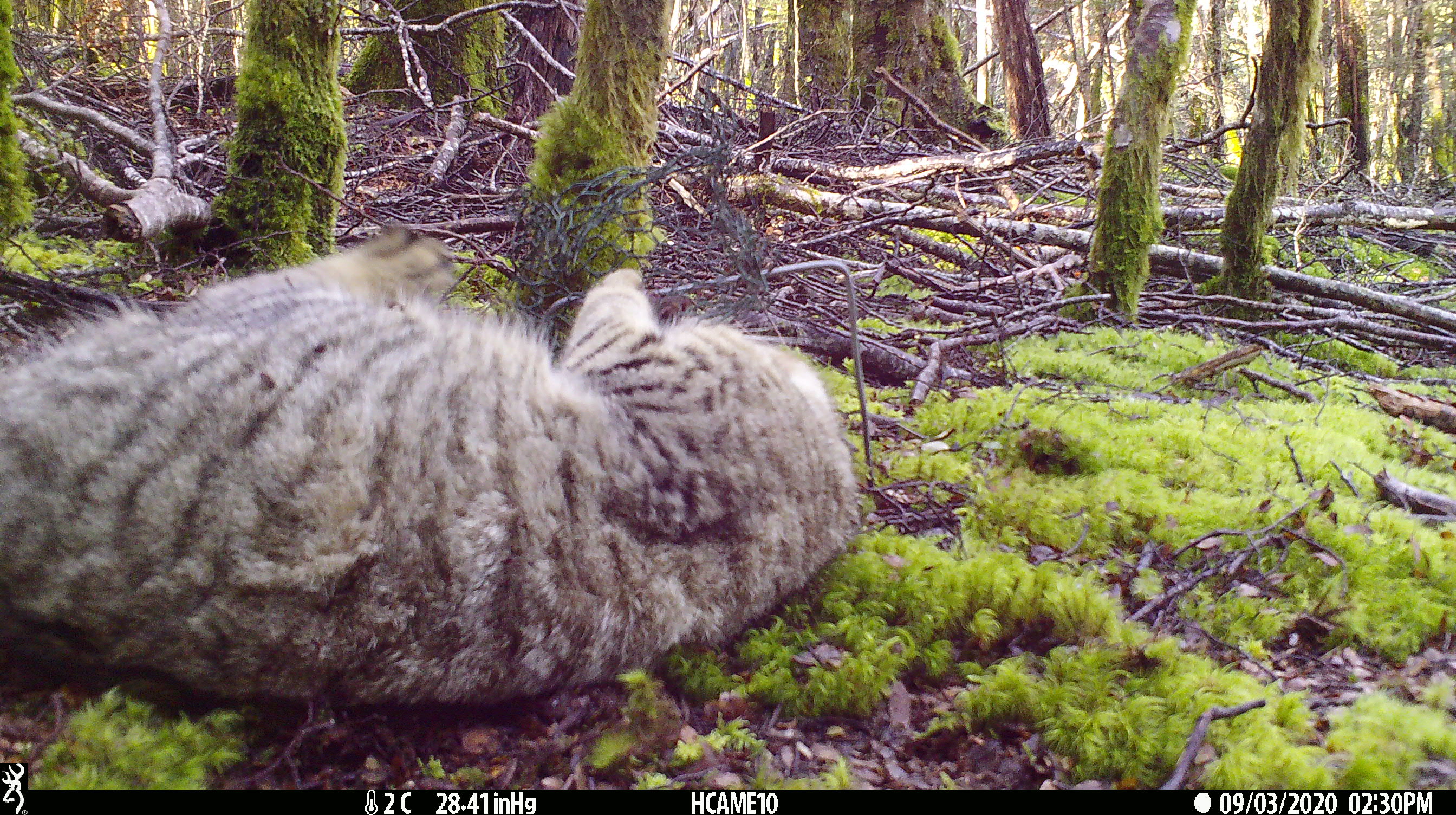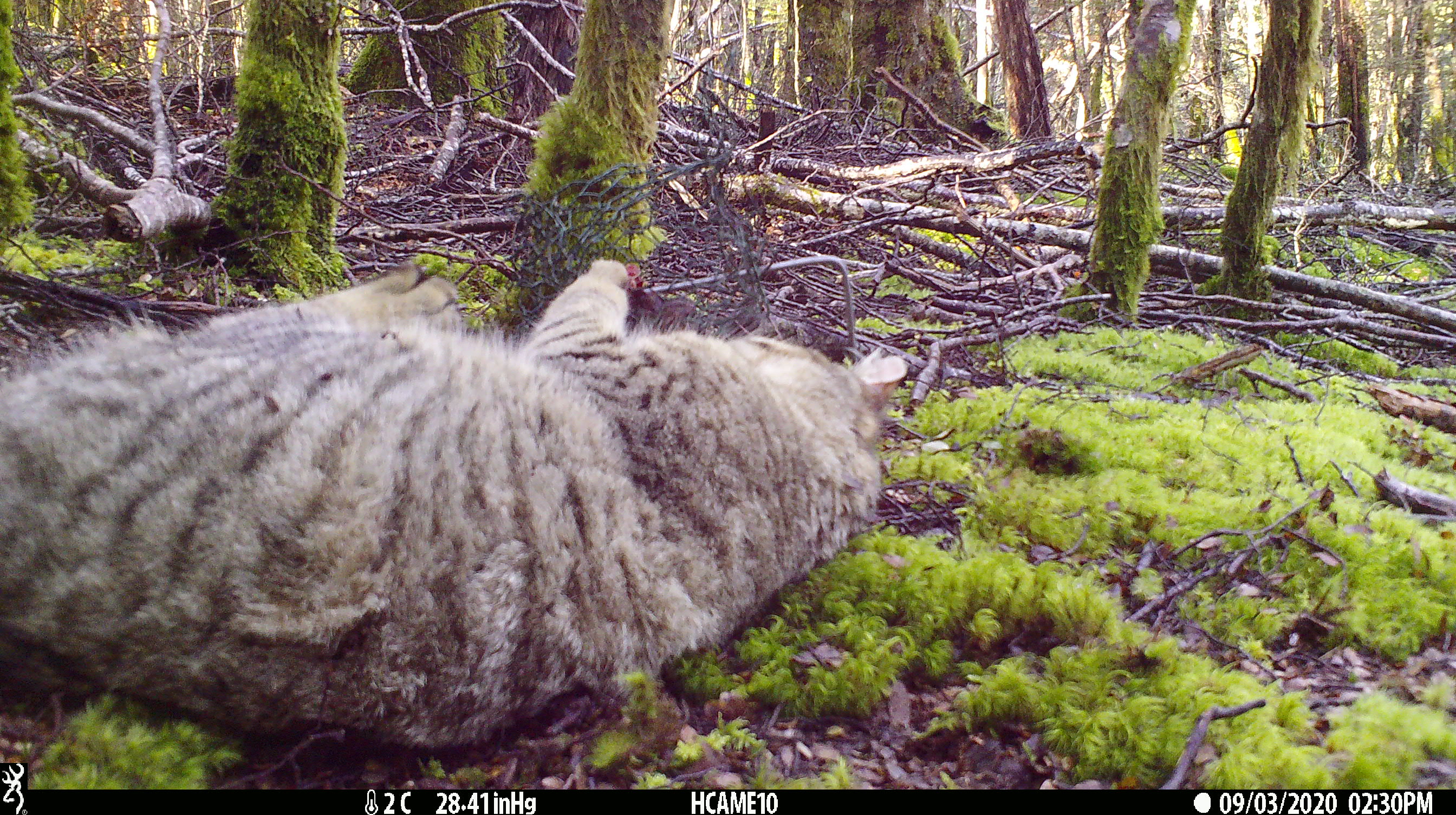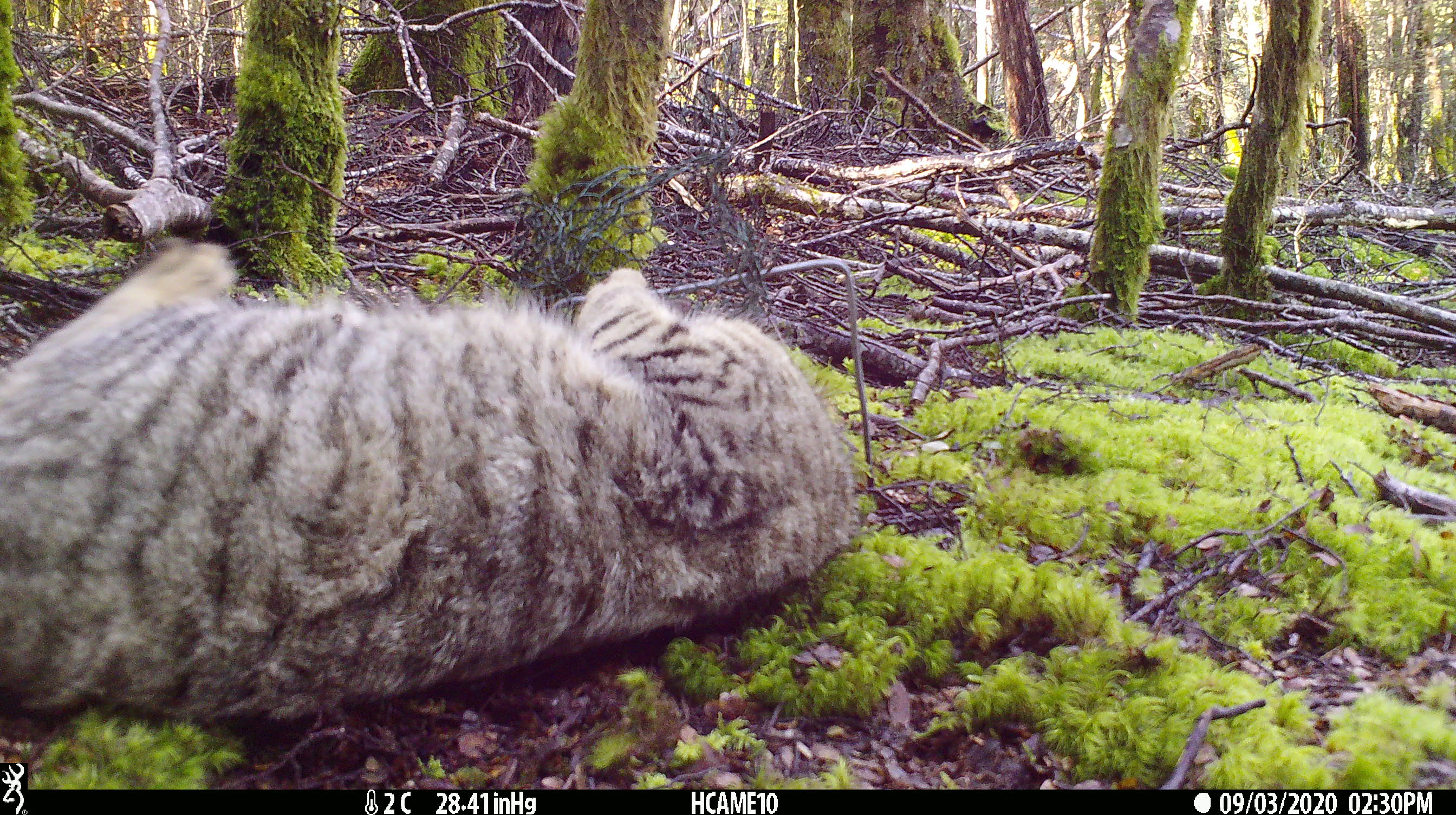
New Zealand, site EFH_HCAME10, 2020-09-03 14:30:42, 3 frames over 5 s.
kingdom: Animalia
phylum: Chordata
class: Mammalia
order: Carnivora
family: Felidae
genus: Felis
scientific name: Felis catus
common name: domestic cat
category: cat